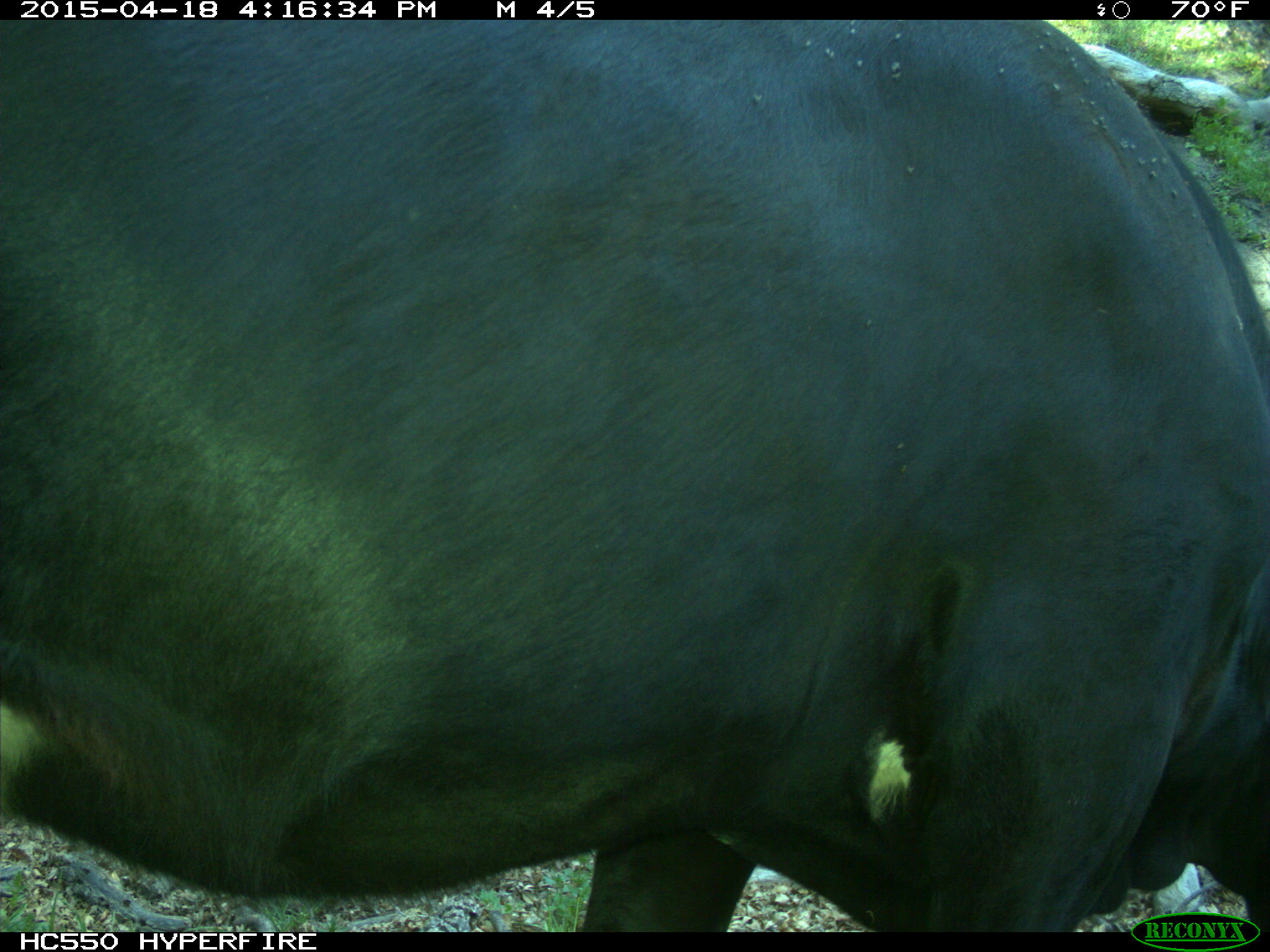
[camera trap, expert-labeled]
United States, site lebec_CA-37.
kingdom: Animalia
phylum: Chordata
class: Mammalia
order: Artiodactyla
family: Bovidae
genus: Bos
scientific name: Bos taurus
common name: domestic cow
Bos taurus (domestic cow).